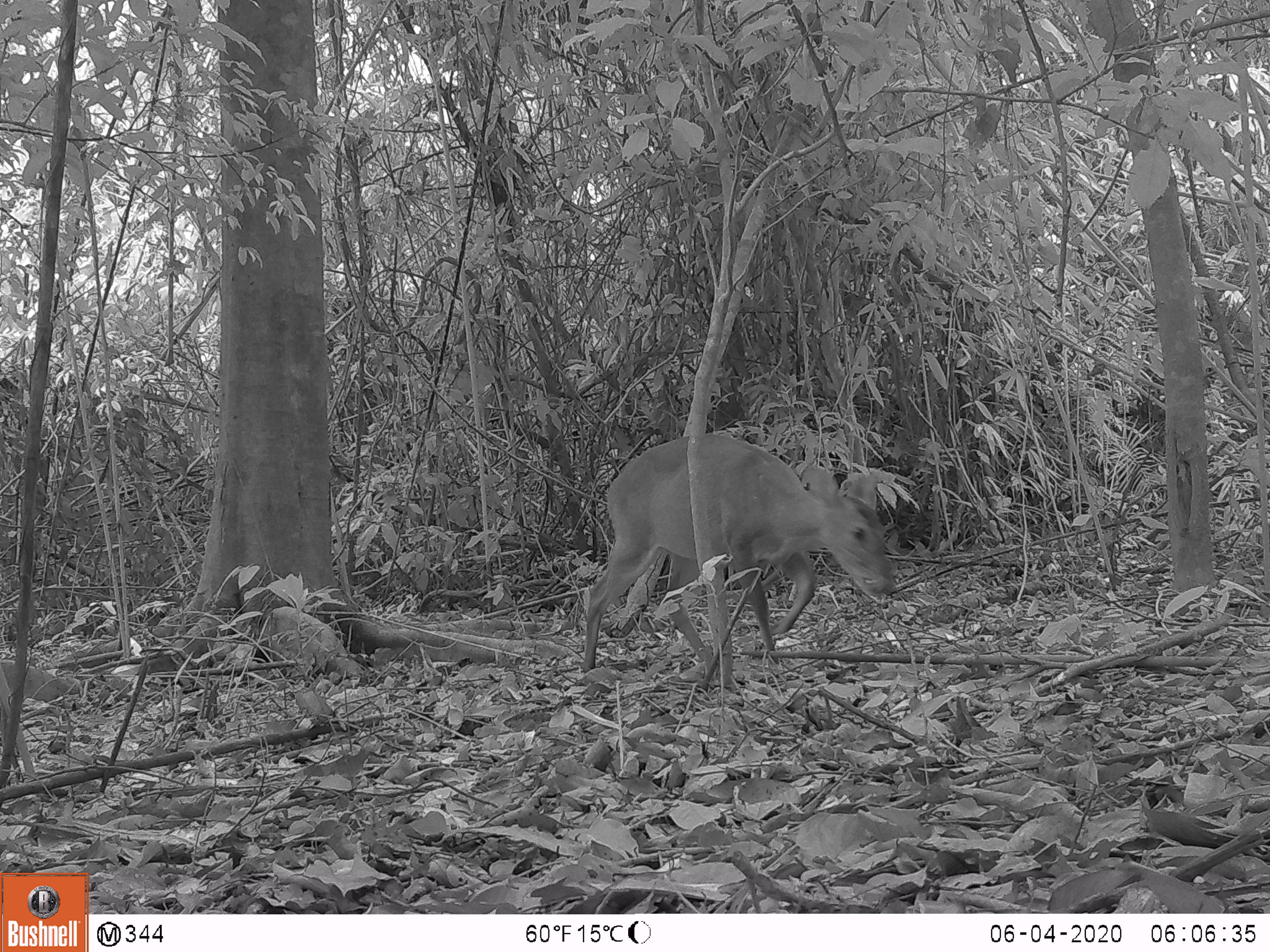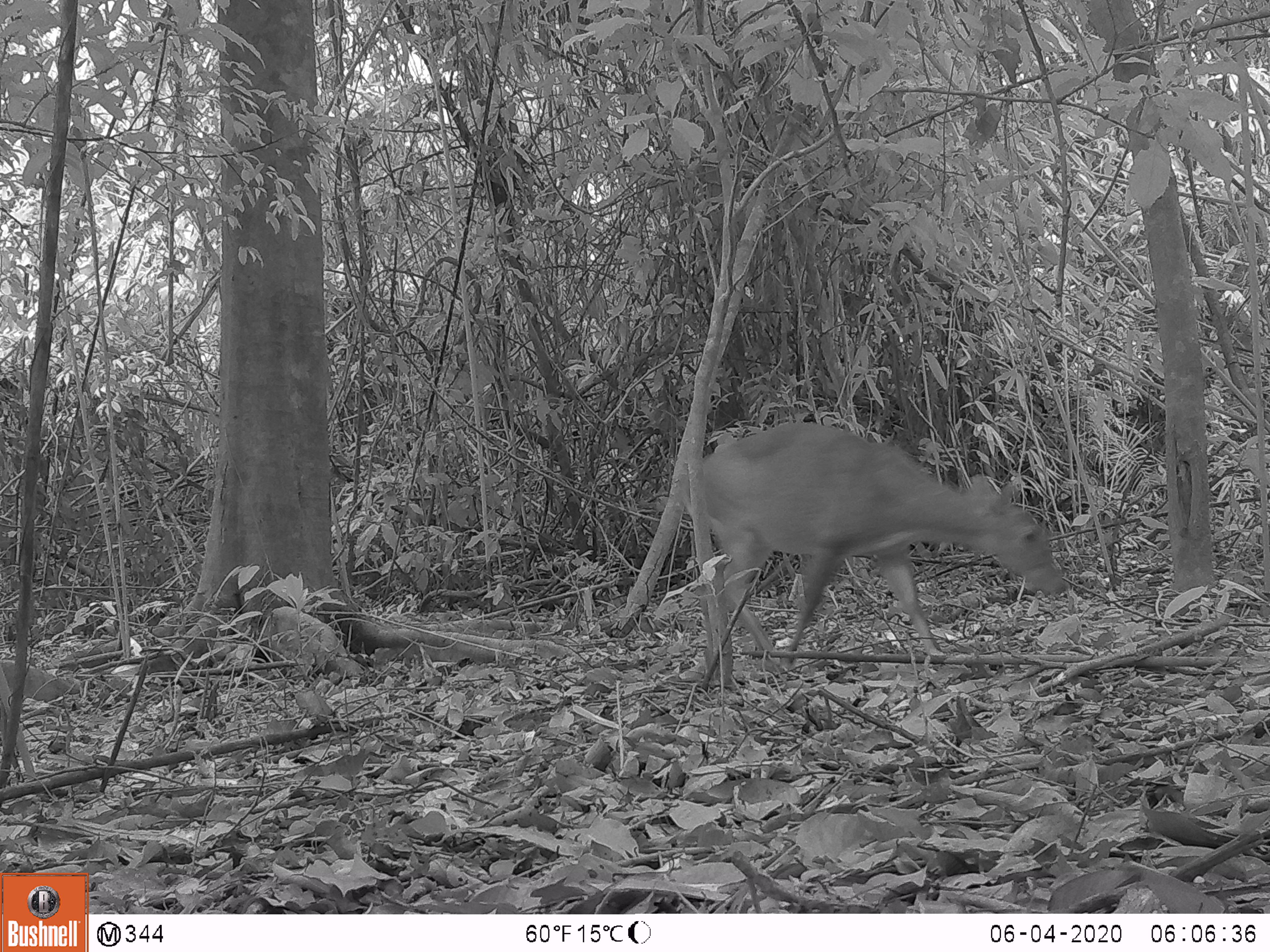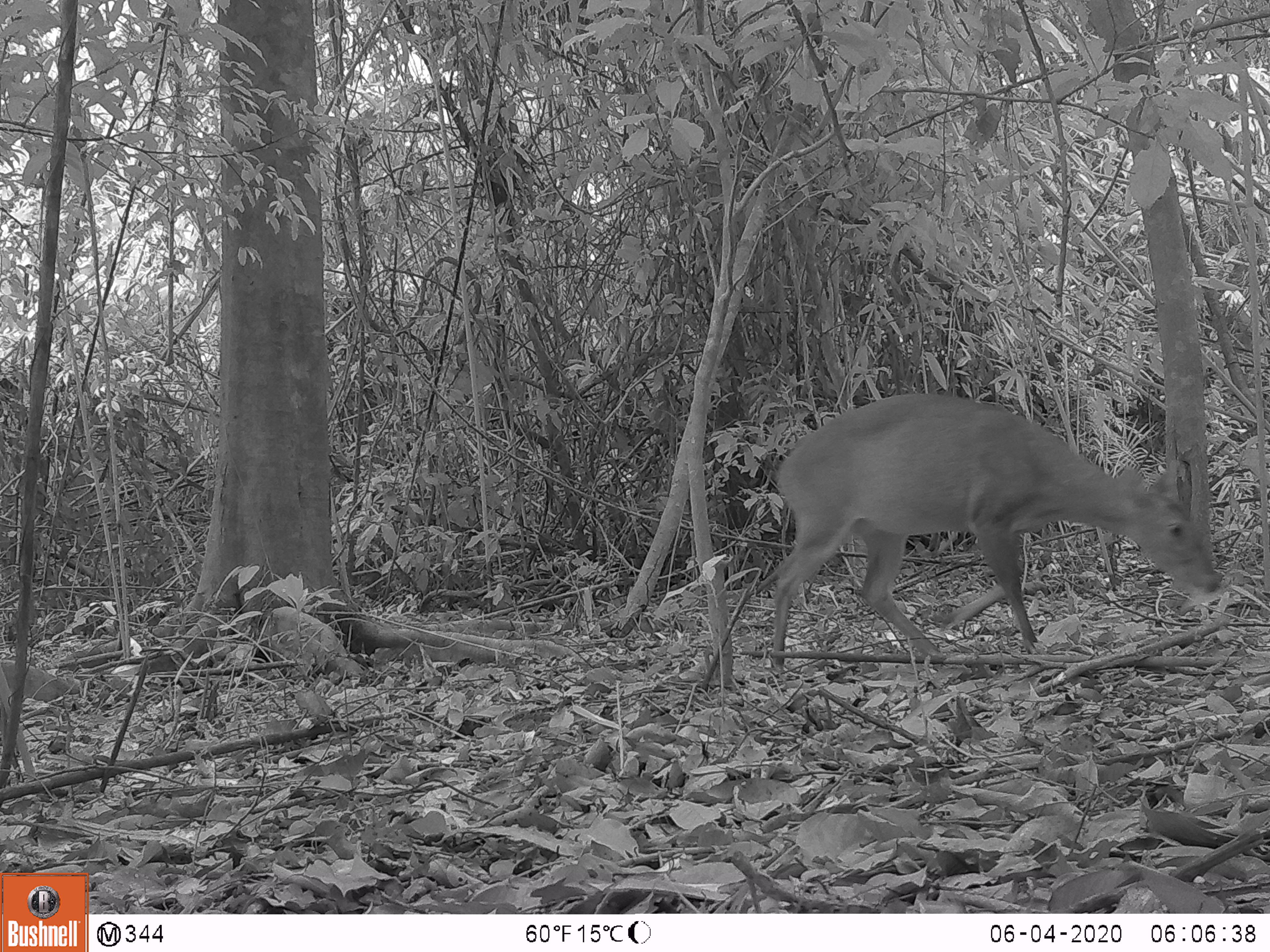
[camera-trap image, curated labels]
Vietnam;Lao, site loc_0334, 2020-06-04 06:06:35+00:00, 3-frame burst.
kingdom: Animalia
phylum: Chordata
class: Mammalia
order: Artiodactyla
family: Cervidae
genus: Muntiacus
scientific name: Muntiacus vuquangensis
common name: large-antlered muntjac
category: large antlered muntjac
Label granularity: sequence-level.